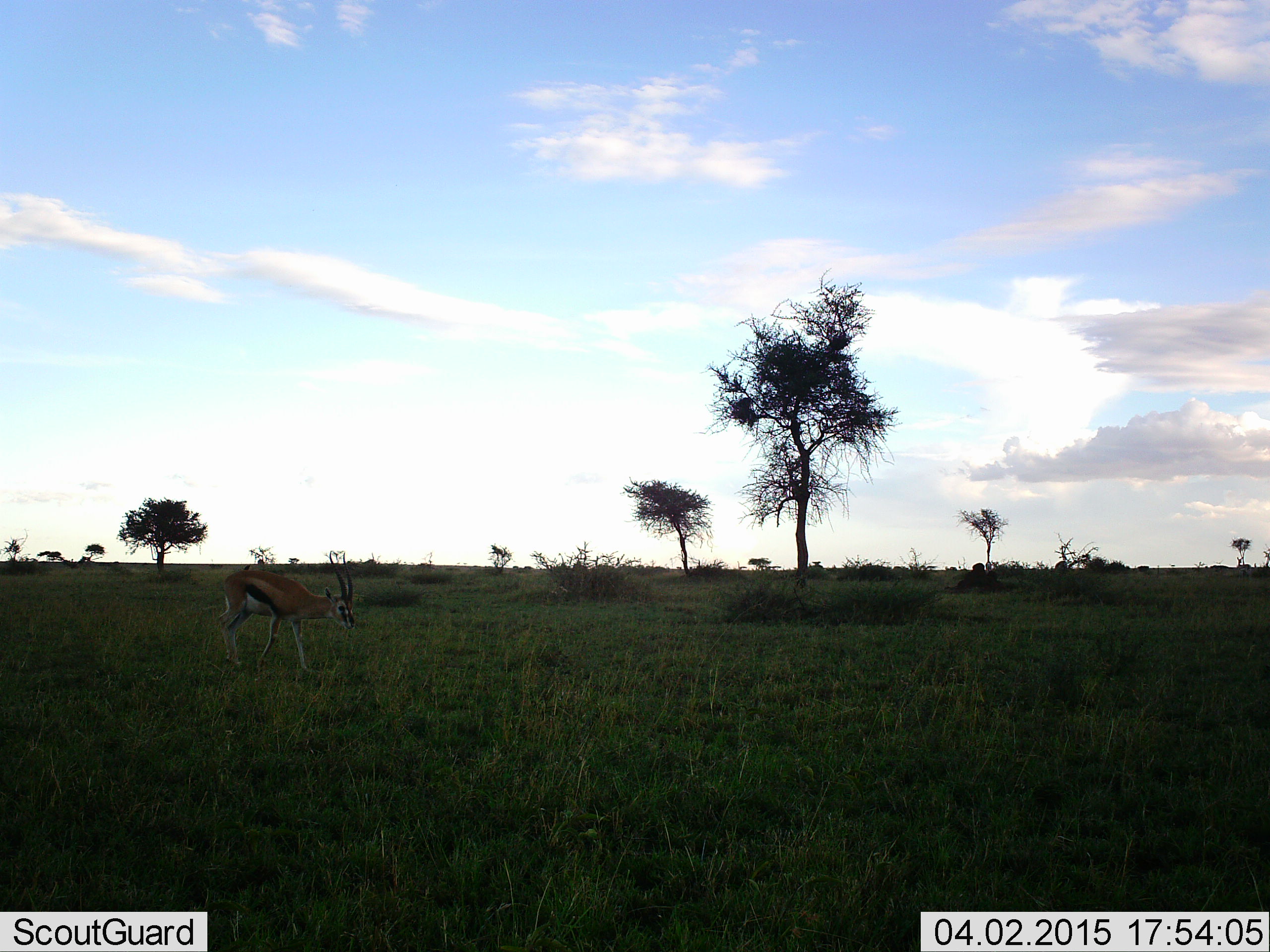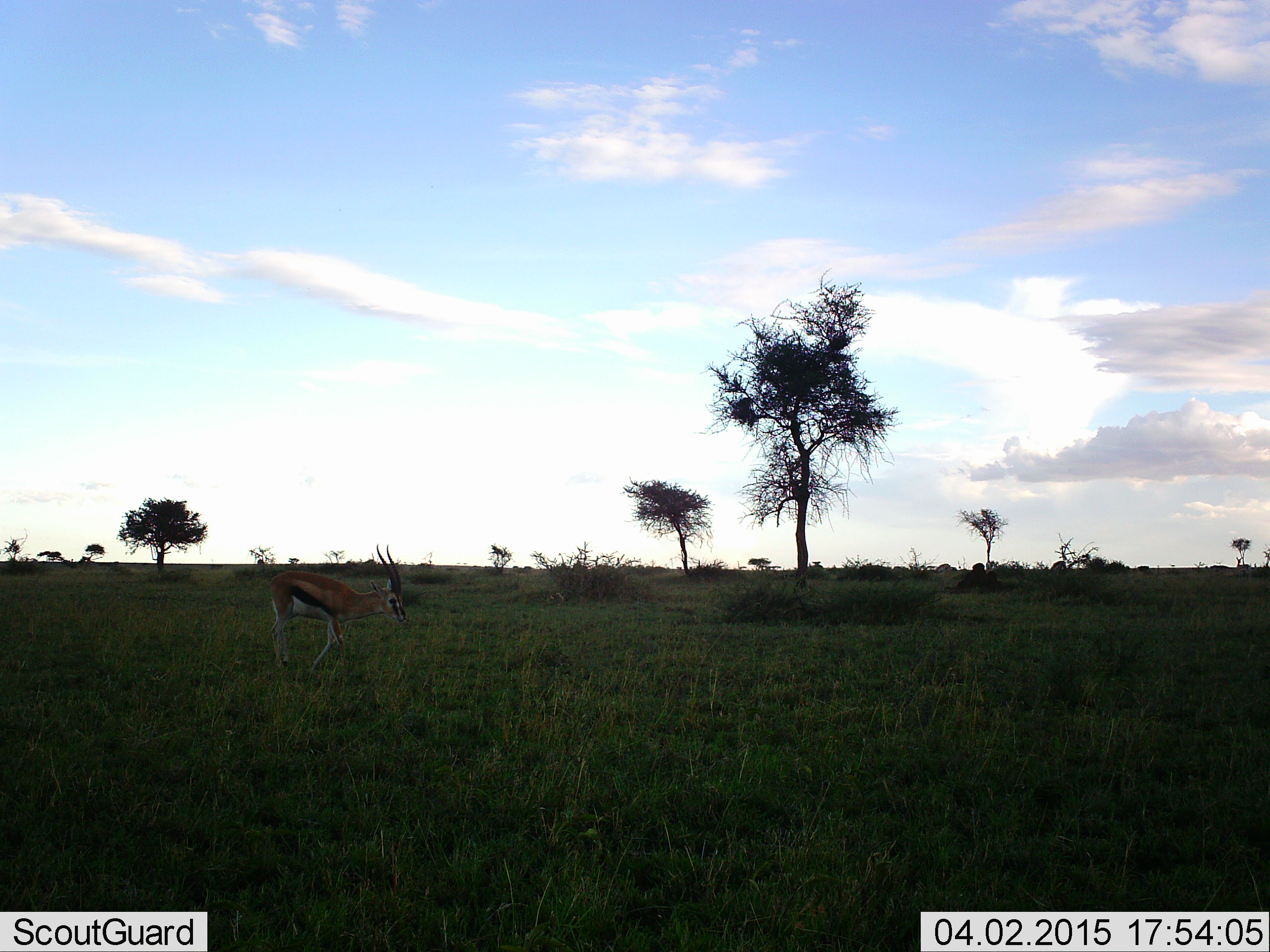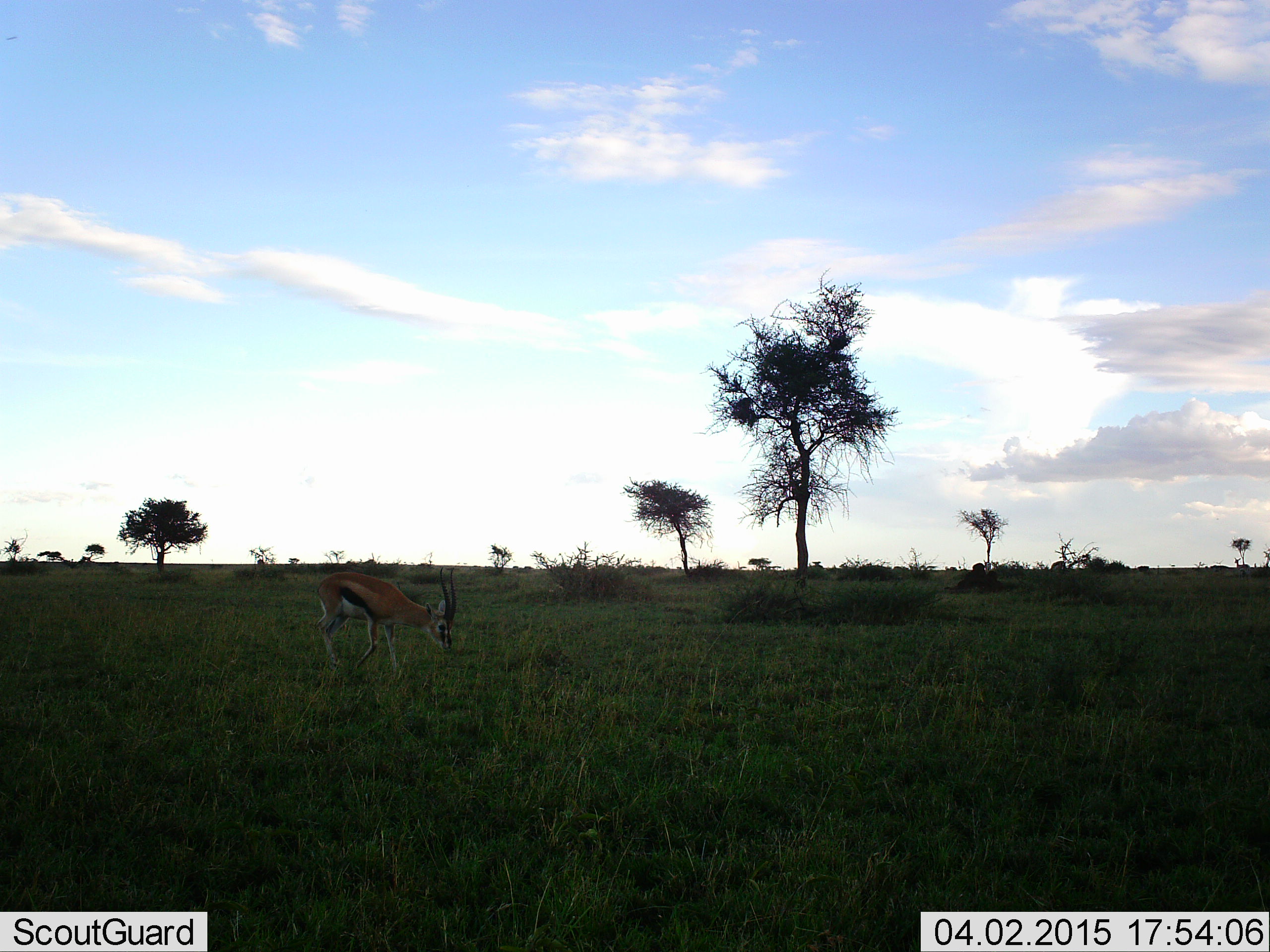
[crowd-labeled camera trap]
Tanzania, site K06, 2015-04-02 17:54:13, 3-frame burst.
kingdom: Animalia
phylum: Chordata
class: Mammalia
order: Artiodactyla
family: Bovidae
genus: Eudorcas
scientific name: Eudorcas thomsonii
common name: thomson's gazelle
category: gazellethomsons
Gazellethomsons (thomson's gazelle) (Eudorcas thomsonii), count 1. Behavior (volunteer vote fractions): standing 10%, resting 10%, moving 80%, interacting 0%. Young present (vote fraction): 10%. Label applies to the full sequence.